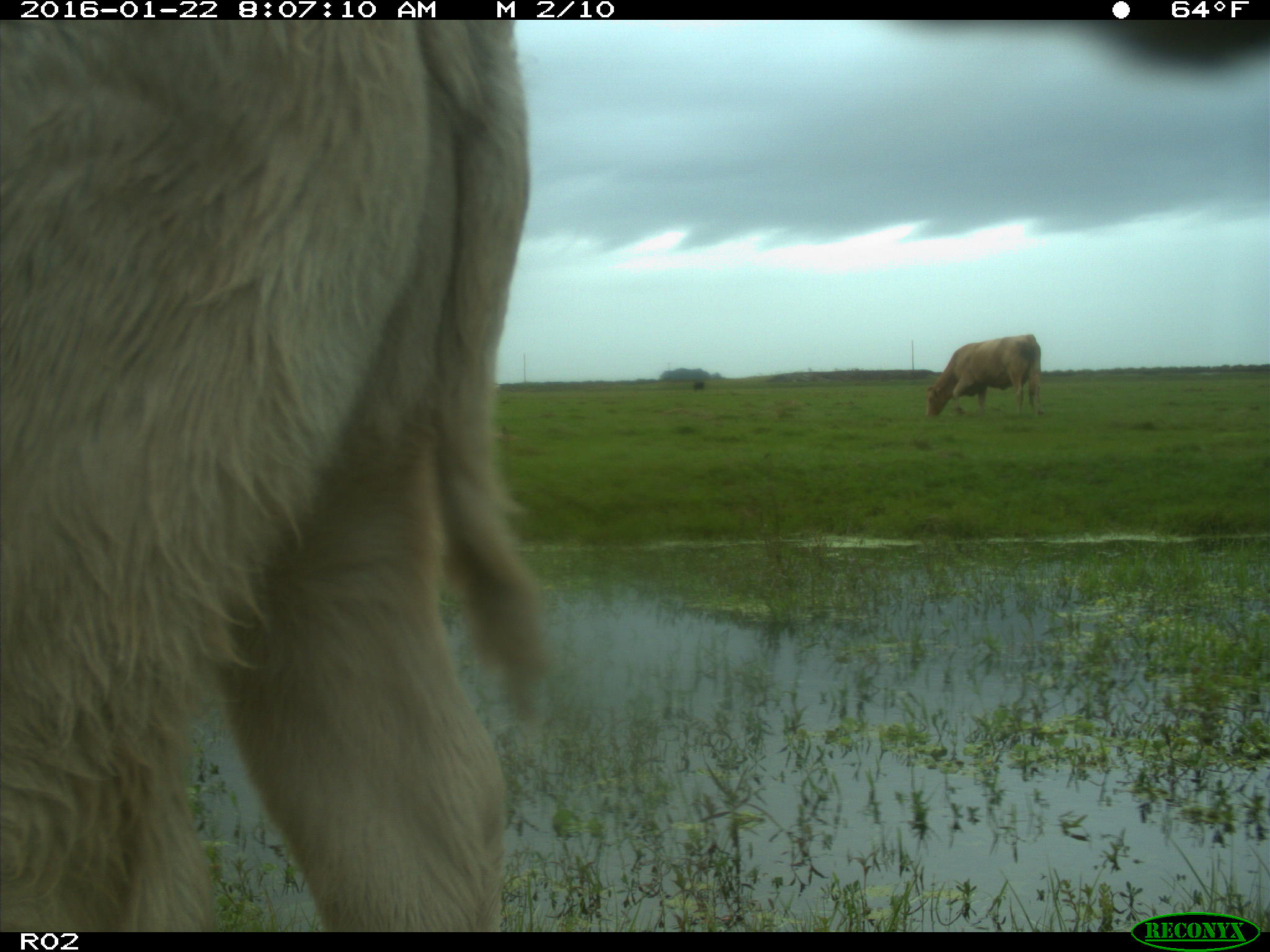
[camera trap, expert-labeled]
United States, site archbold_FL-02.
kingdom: Animalia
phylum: Chordata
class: Mammalia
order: Artiodactyla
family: Bovidae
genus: Bos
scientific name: Bos taurus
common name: domestic cow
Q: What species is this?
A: Bos taurus (domestic cow).